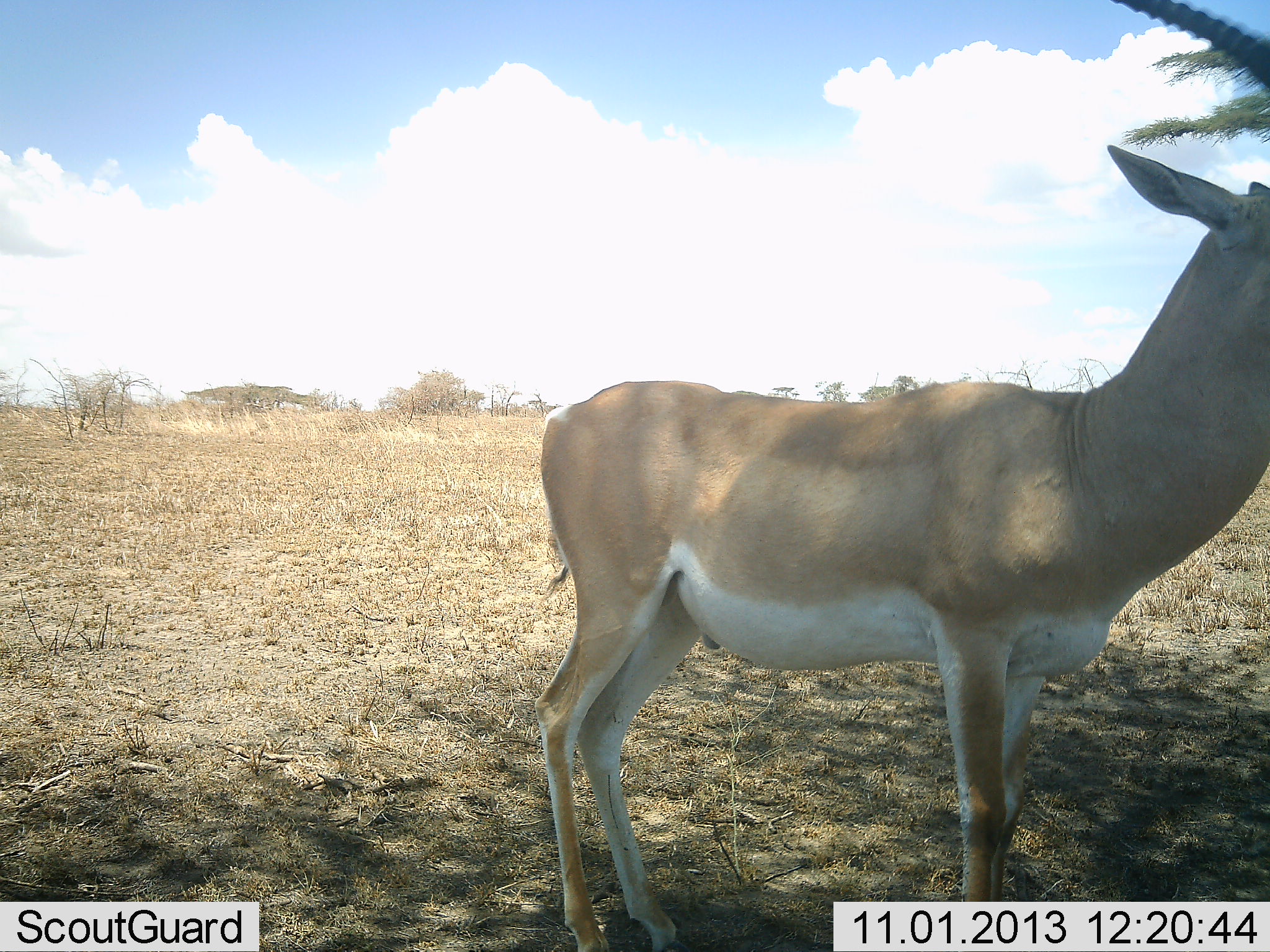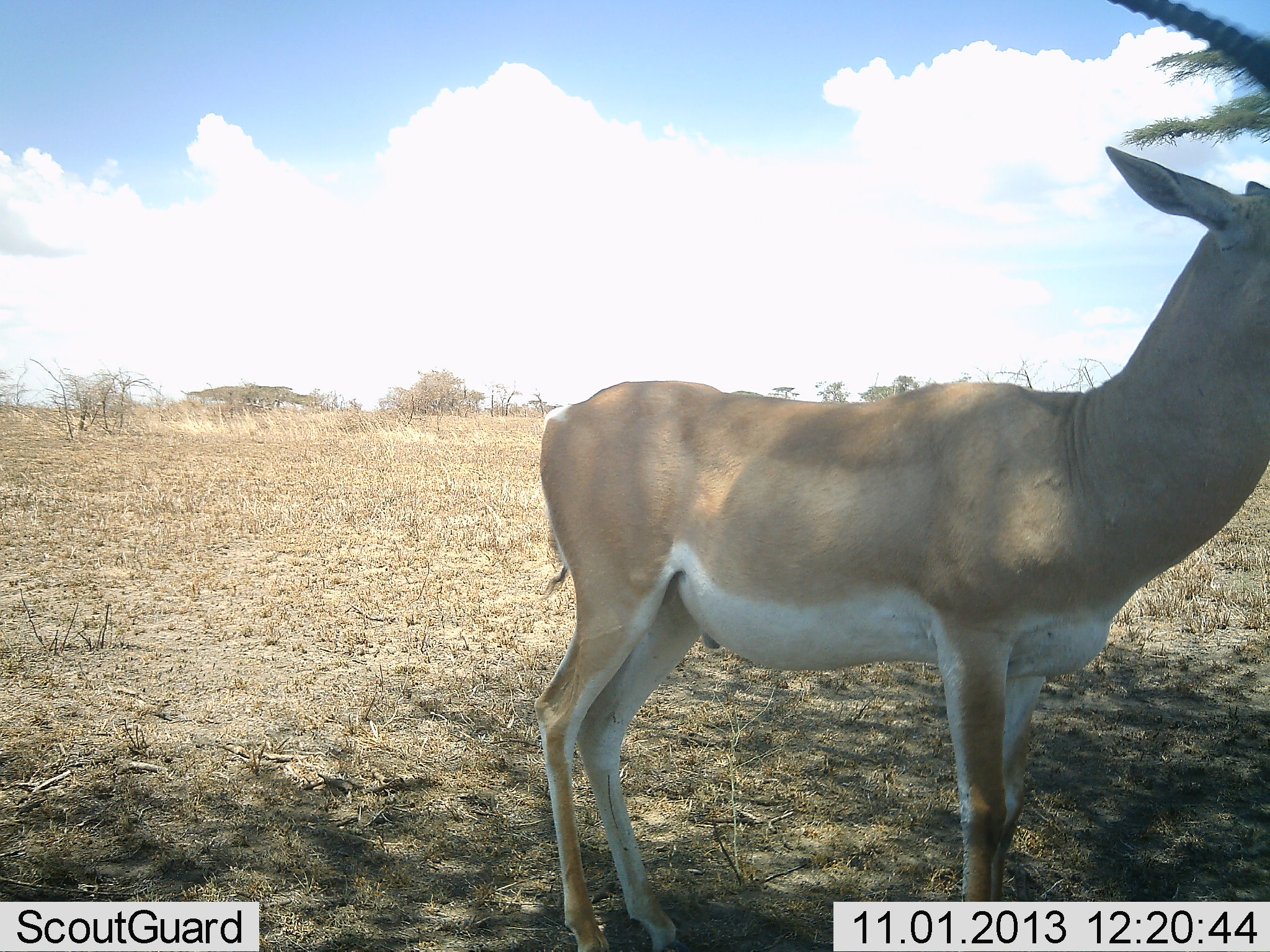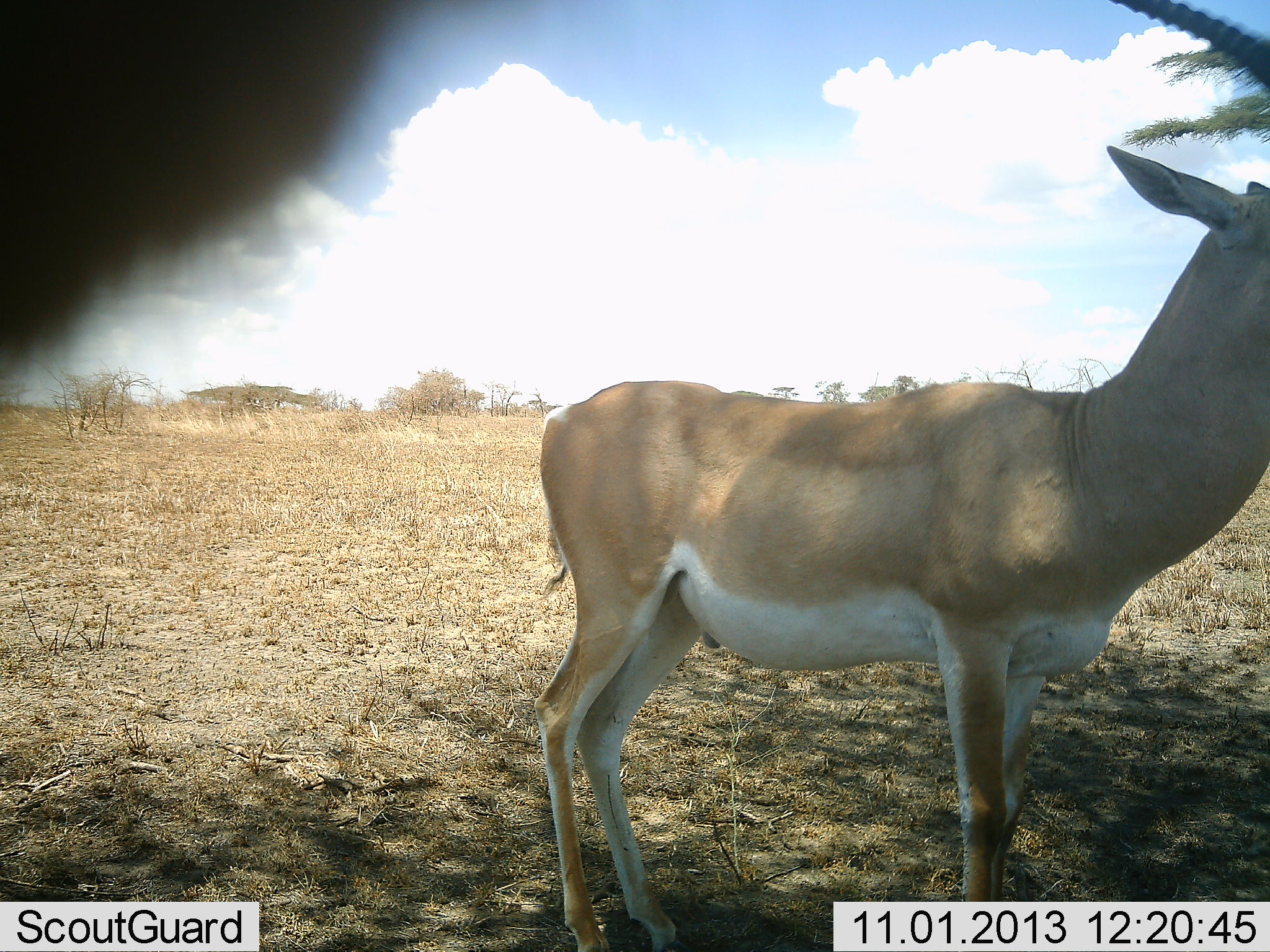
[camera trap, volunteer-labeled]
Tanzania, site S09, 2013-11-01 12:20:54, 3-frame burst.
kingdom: Animalia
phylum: Chordata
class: Mammalia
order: Artiodactyla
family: Bovidae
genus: Nanger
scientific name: Nanger granti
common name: grant's gazelle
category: gazellegrants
Gazellegrants (grant's gazelle) (Nanger granti), count 1. Behavior (volunteer vote fractions): standing 97%, resting 0%, moving 3%, interacting 0%. Young present (vote fraction): 0%. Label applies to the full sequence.